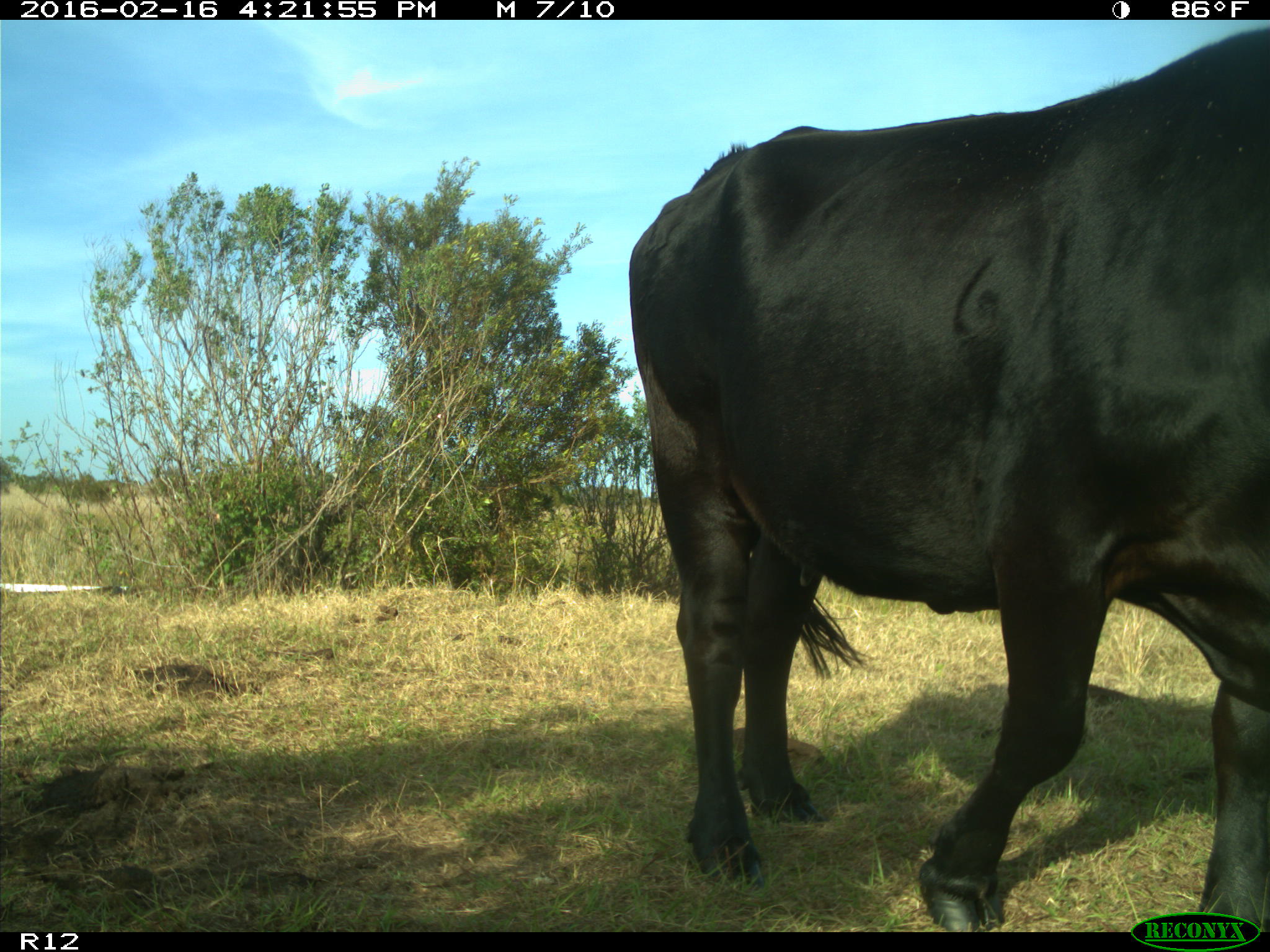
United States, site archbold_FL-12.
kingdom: Animalia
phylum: Chordata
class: Mammalia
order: Artiodactyla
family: Bovidae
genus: Bos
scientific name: Bos taurus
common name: domestic cow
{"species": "Bos taurus (domestic cow)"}